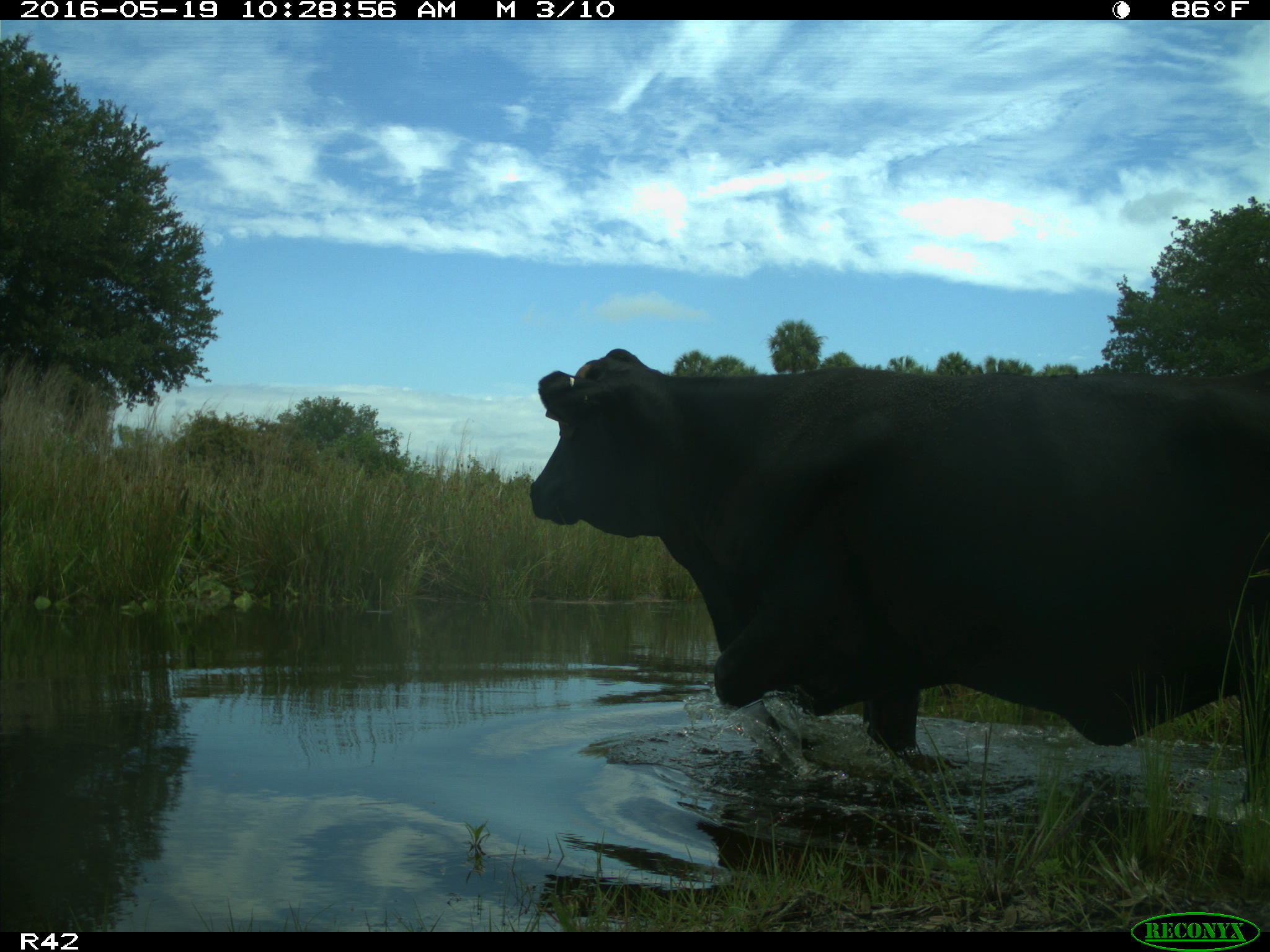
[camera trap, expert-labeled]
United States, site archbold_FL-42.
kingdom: Animalia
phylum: Chordata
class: Mammalia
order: Artiodactyla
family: Bovidae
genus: Bos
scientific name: Bos taurus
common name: domestic cow